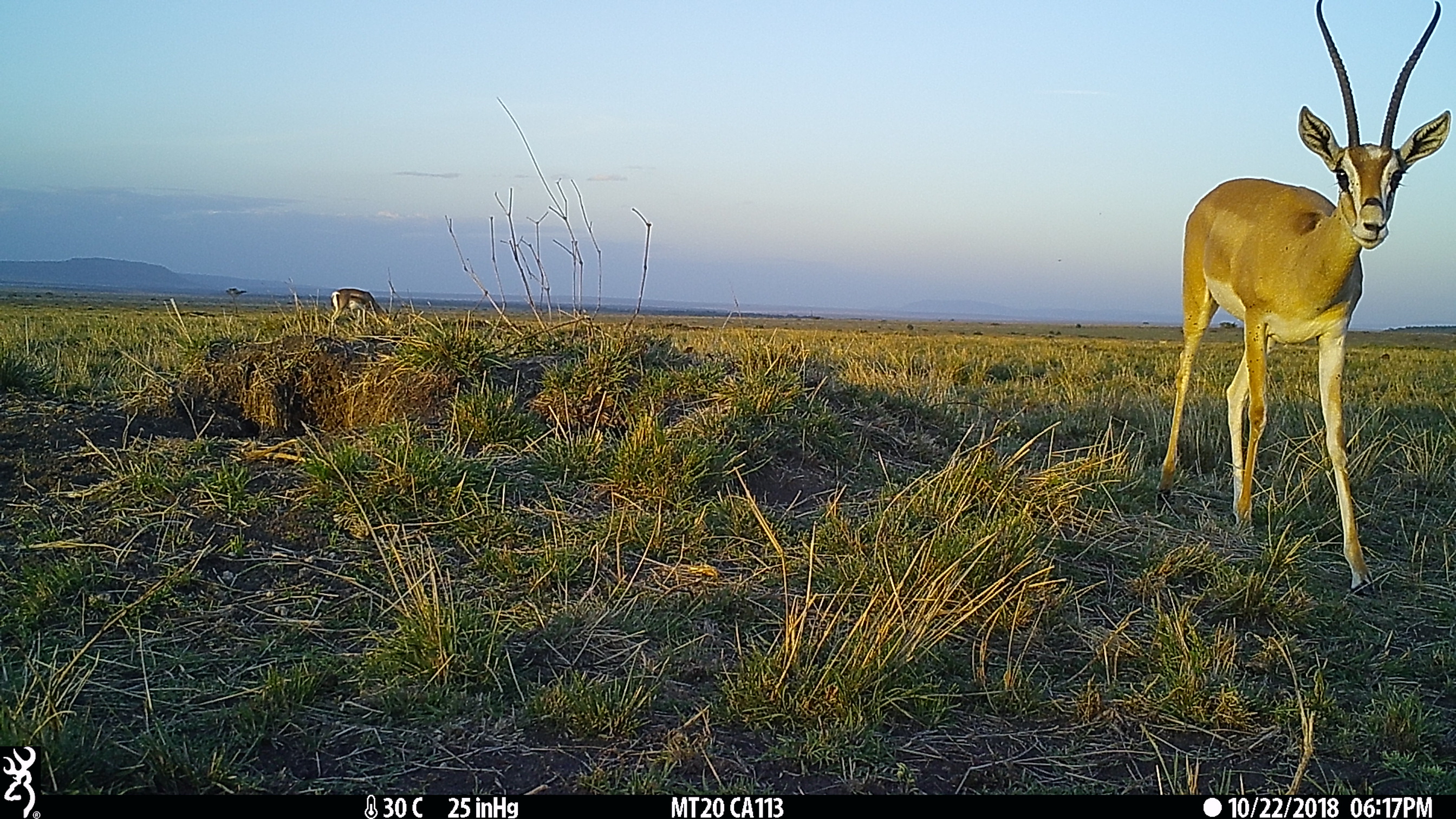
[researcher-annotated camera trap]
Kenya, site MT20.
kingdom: Animalia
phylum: Chordata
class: Mammalia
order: Artiodactyla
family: Bovidae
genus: Nanger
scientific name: Nanger granti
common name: grant's gazelle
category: gazelle grants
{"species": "gazelle grants (grant's gazelle) (Nanger granti)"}